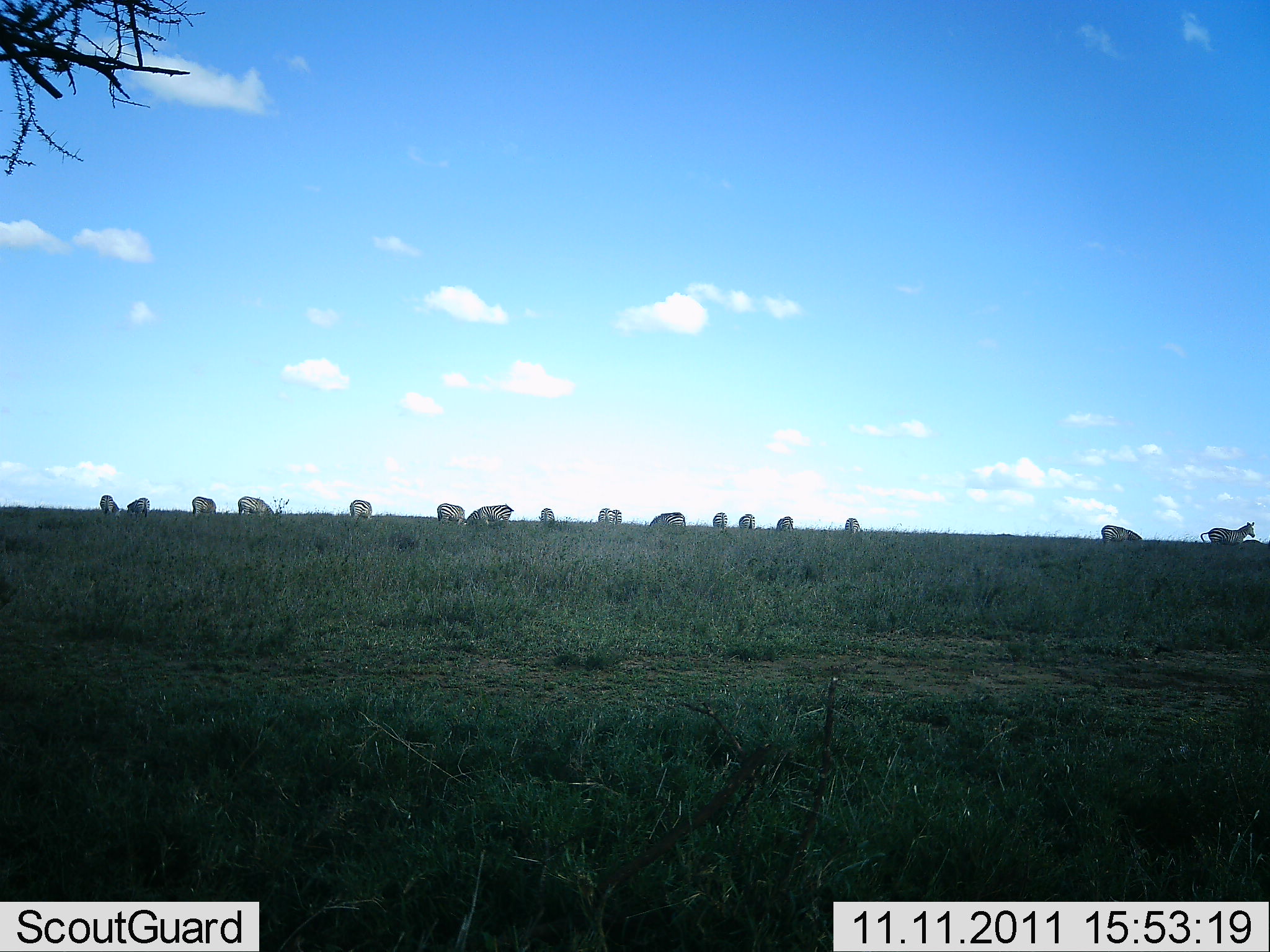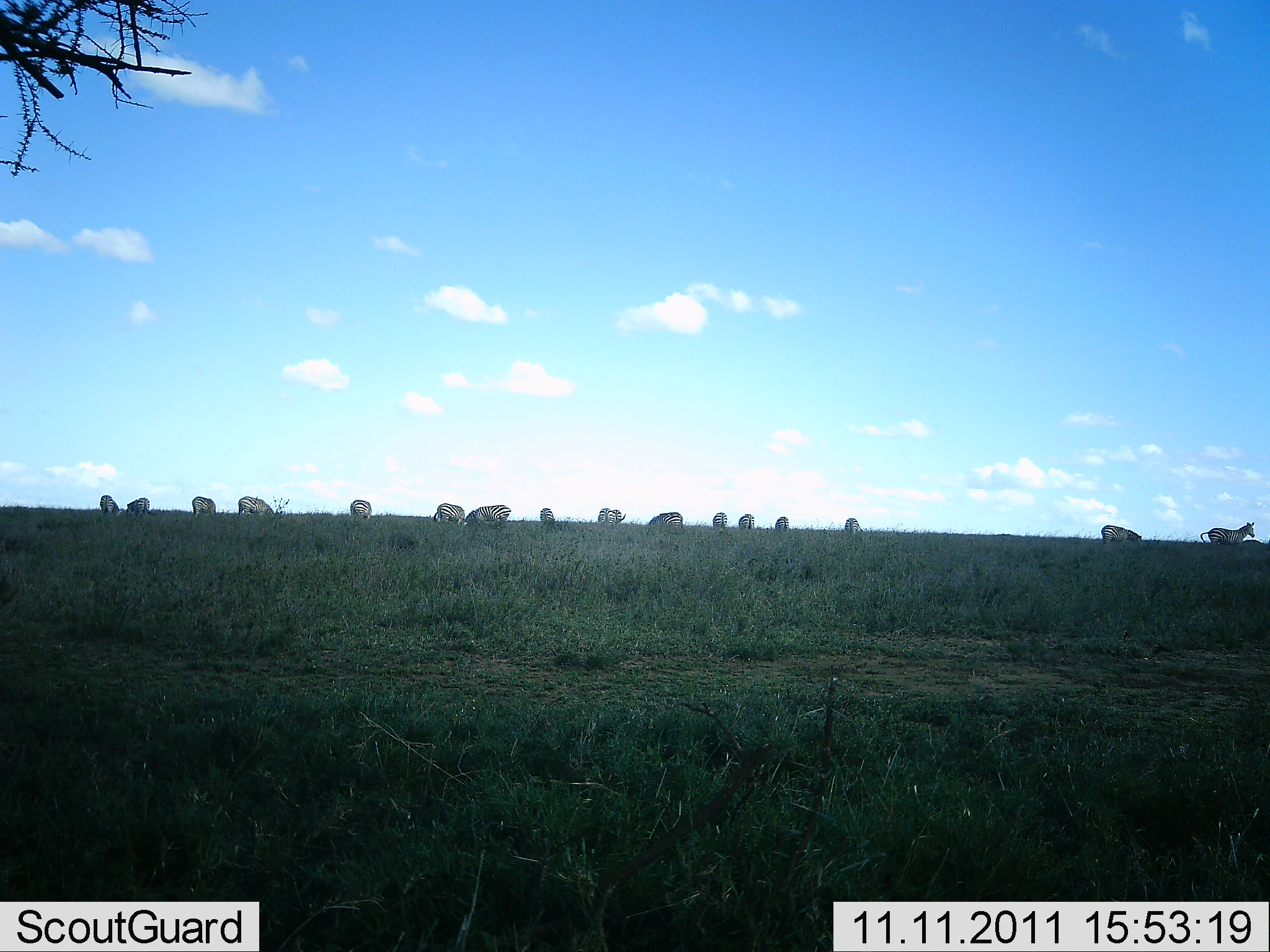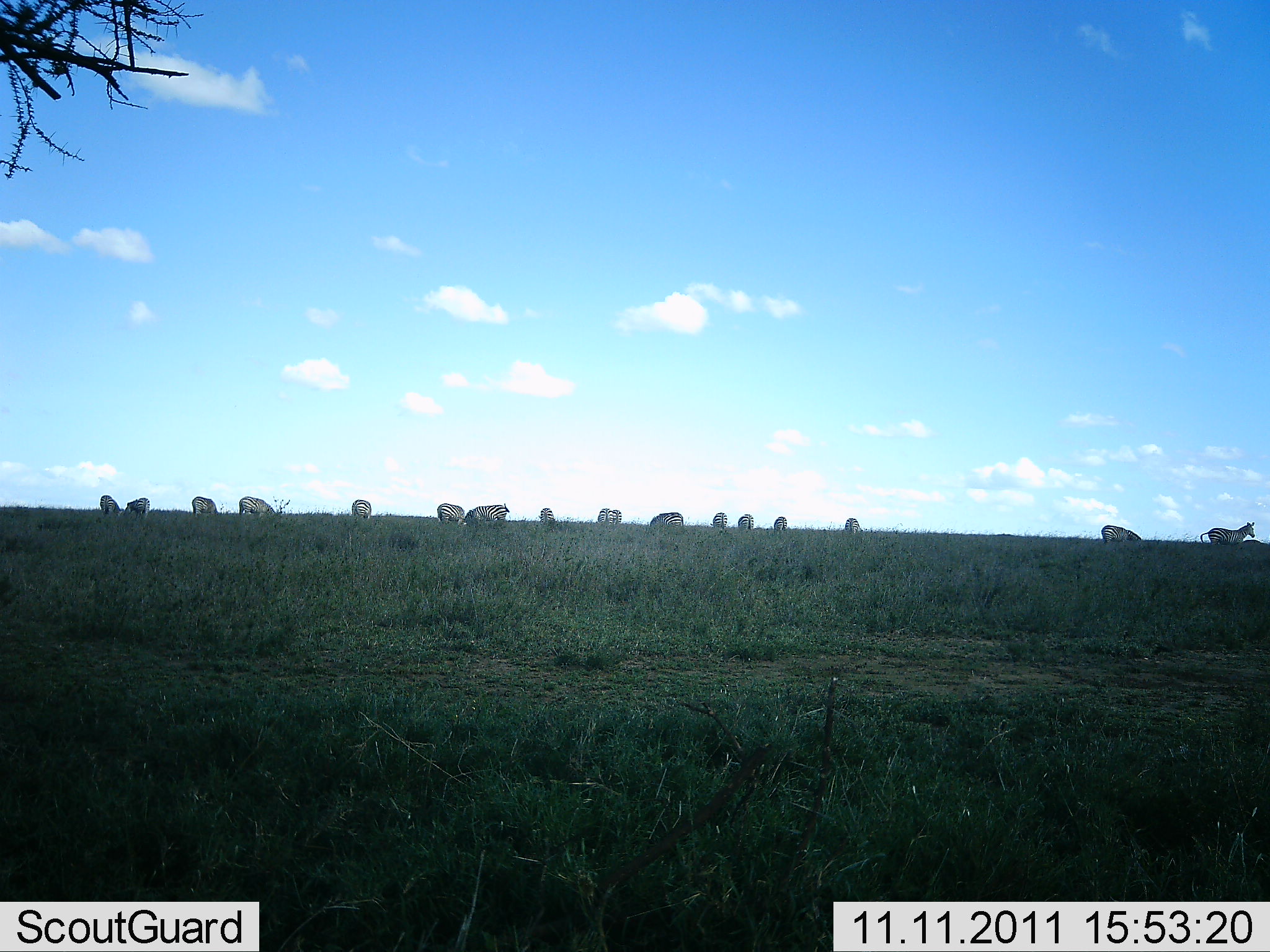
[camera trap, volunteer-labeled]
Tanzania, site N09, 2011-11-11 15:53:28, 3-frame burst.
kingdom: Animalia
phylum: Chordata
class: Mammalia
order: Perissodactyla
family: Equidae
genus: Equus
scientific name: Equus quagga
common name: plains zebra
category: zebra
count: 11-50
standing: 65%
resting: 0%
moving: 18%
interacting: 0%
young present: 0%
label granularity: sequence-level